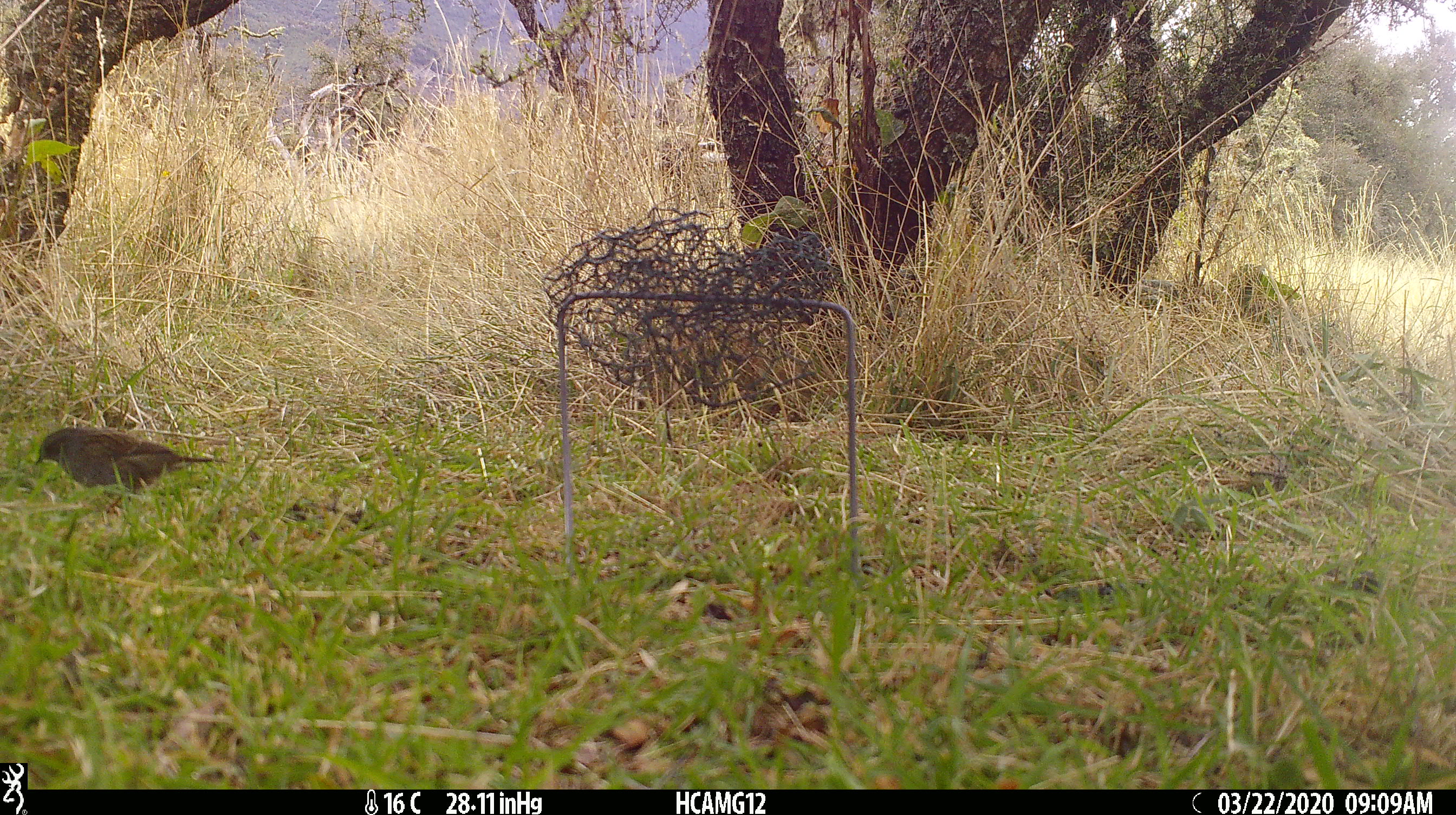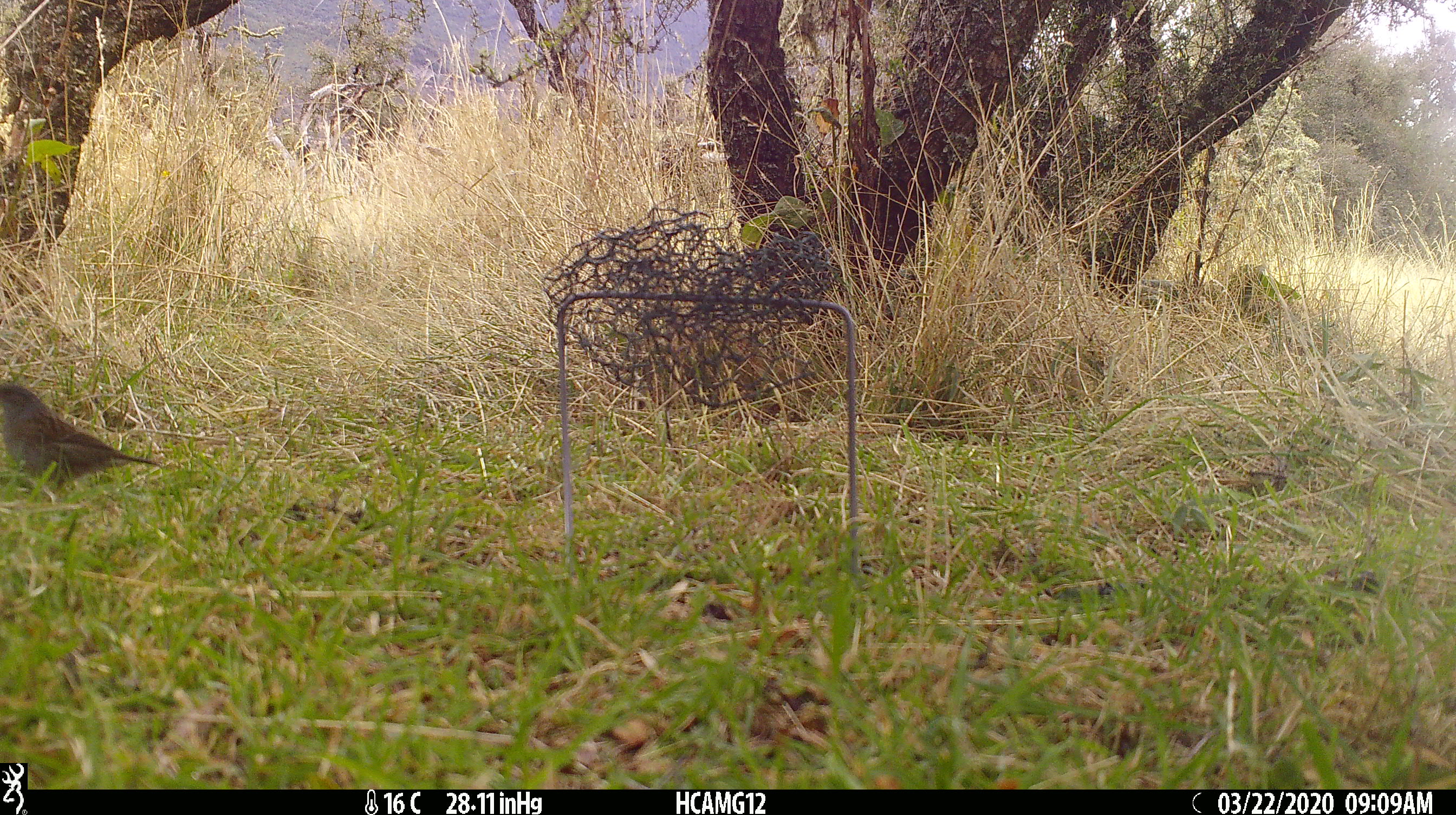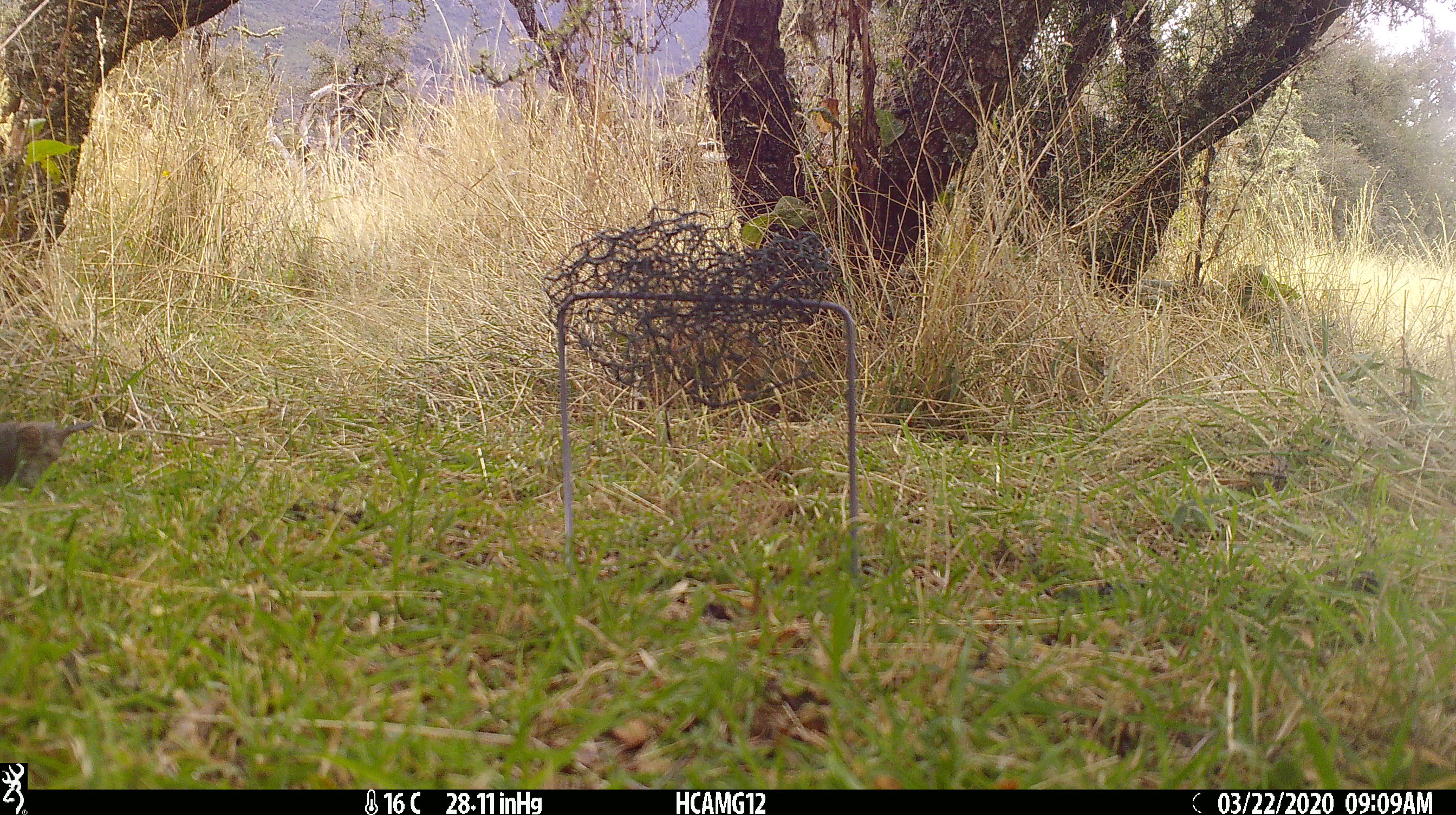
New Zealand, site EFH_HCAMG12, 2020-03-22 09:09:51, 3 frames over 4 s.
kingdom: Animalia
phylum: Chordata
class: Aves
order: Passeriformes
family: Prunellidae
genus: Prunella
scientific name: Prunella modularis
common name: dunnock